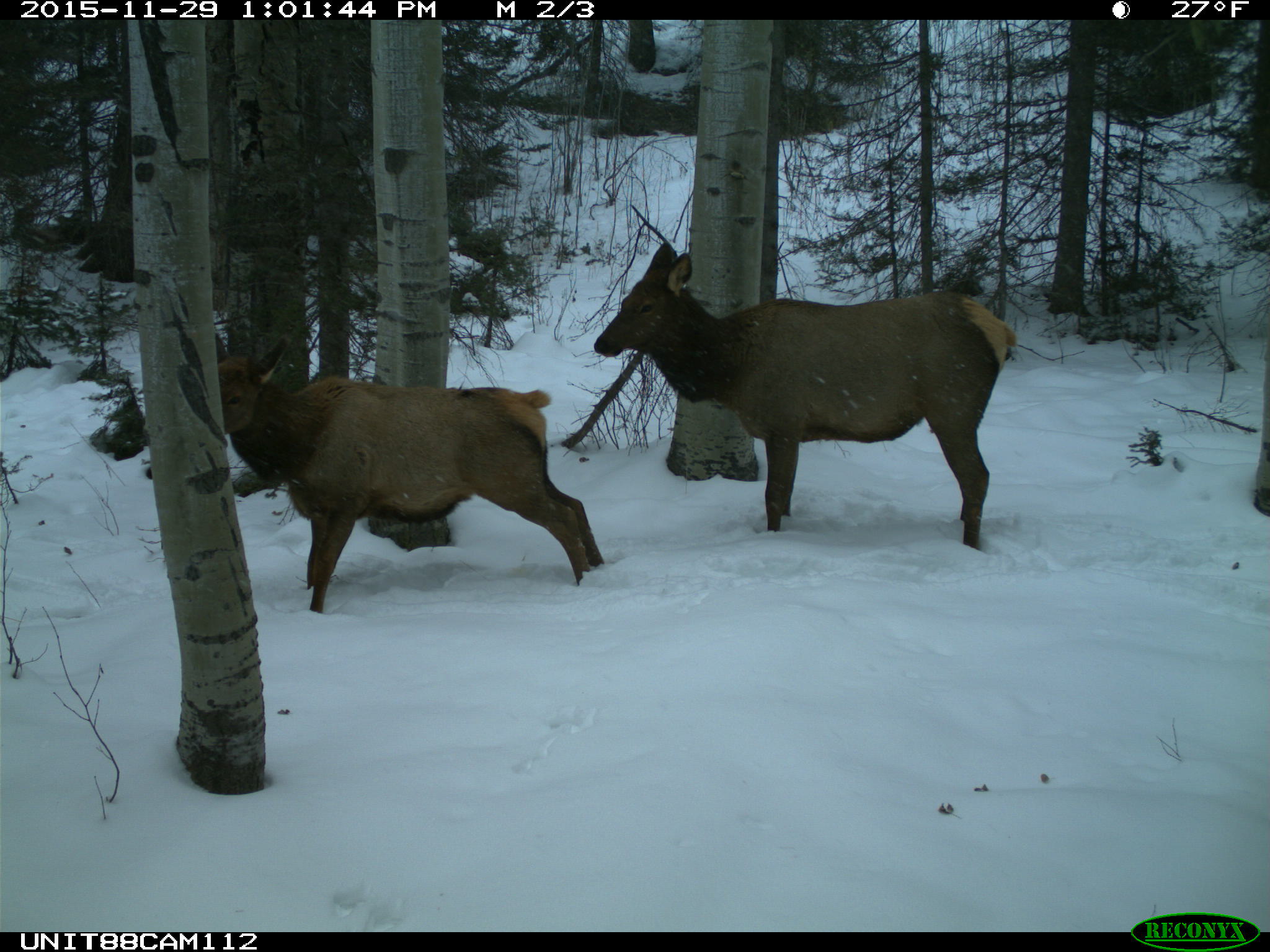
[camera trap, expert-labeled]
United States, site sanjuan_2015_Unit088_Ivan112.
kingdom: Animalia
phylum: Chordata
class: Mammalia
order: Artiodactyla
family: Cervidae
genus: Cervus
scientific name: Cervus elaphus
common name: red deer